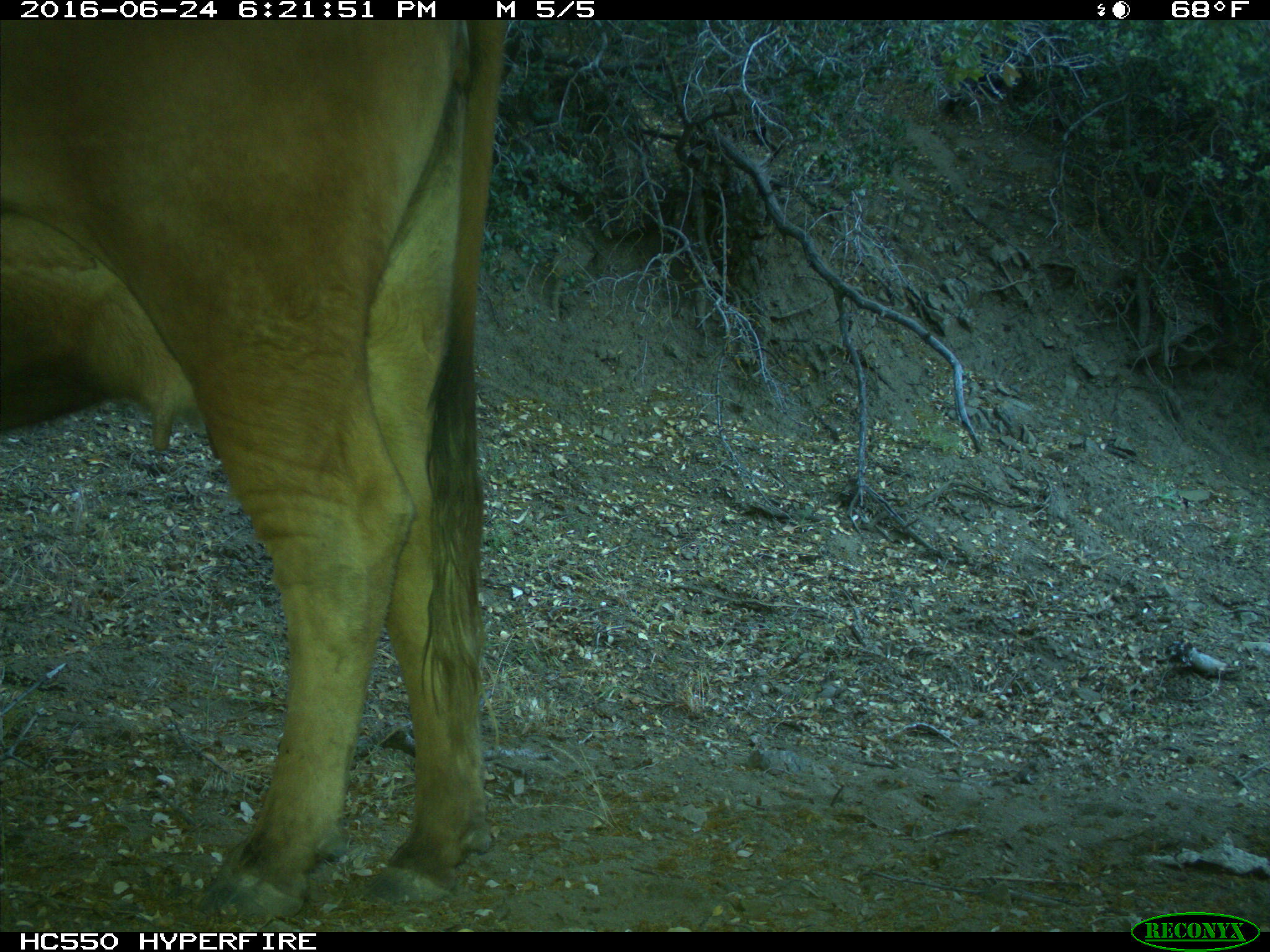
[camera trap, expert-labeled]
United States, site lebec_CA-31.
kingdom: Animalia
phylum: Chordata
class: Mammalia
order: Artiodactyla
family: Bovidae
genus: Bos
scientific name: Bos taurus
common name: domestic cow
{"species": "Bos taurus (domestic cow)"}